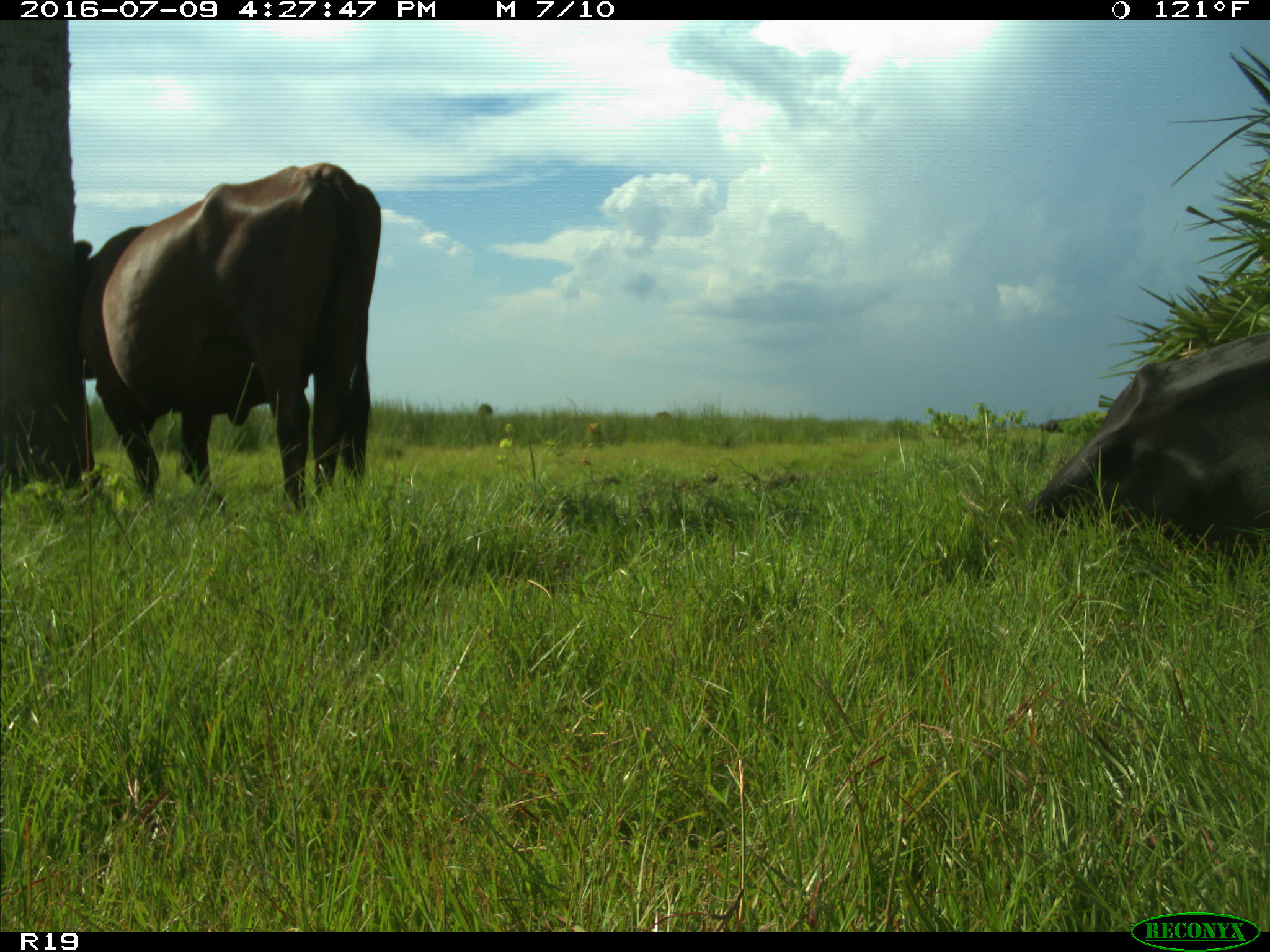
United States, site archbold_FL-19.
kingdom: Animalia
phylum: Chordata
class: Mammalia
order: Artiodactyla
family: Bovidae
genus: Bos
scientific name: Bos taurus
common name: domestic cow